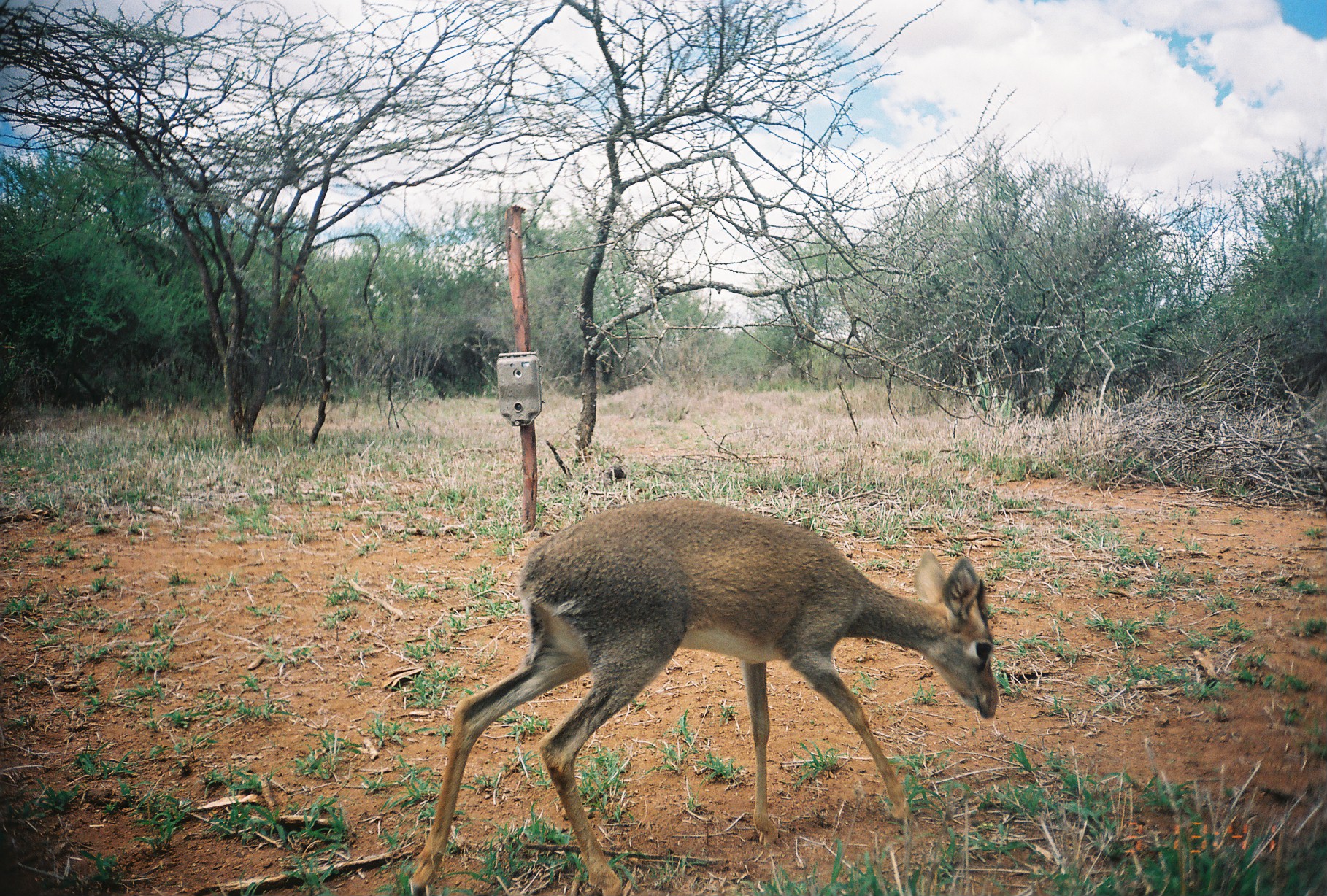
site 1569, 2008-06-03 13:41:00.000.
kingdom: Animalia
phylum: Chordata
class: Mammalia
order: Artiodactyla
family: Bovidae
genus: Madoqua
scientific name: Madoqua guentheri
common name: günther's dik-dik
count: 1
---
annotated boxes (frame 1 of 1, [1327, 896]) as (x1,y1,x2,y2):
madoqua guentheri: (407,498,997,895); (581,466,626,493)